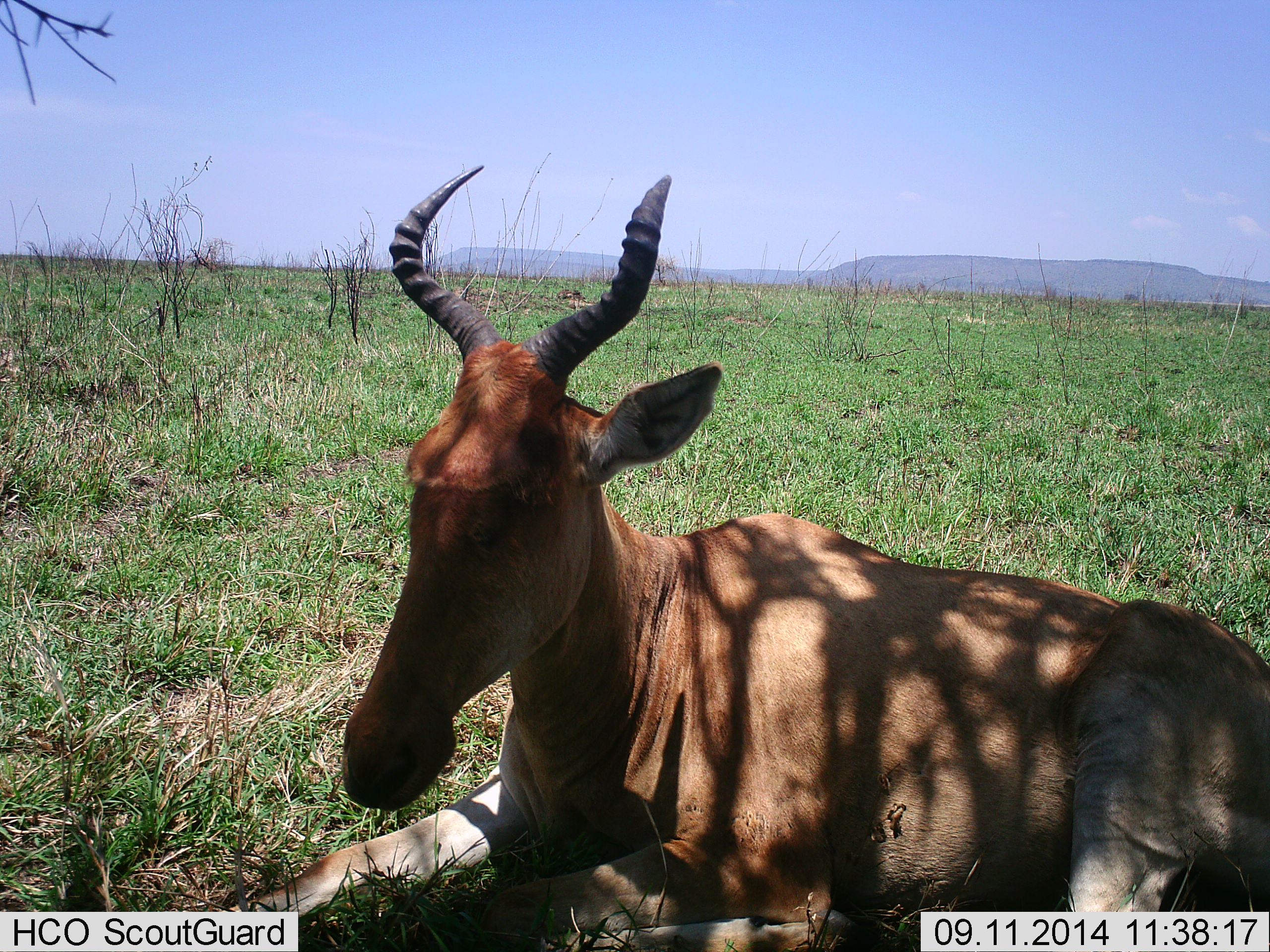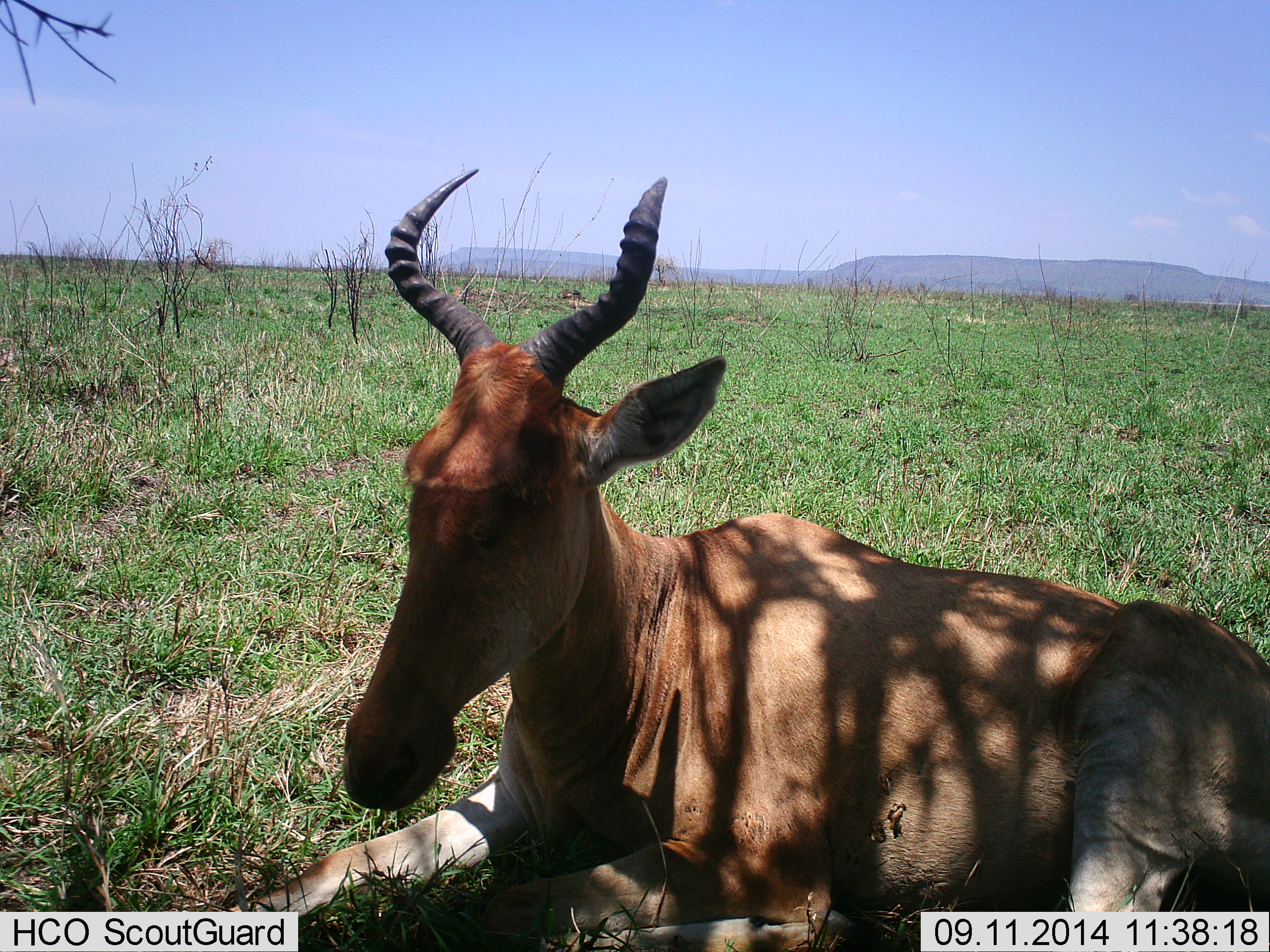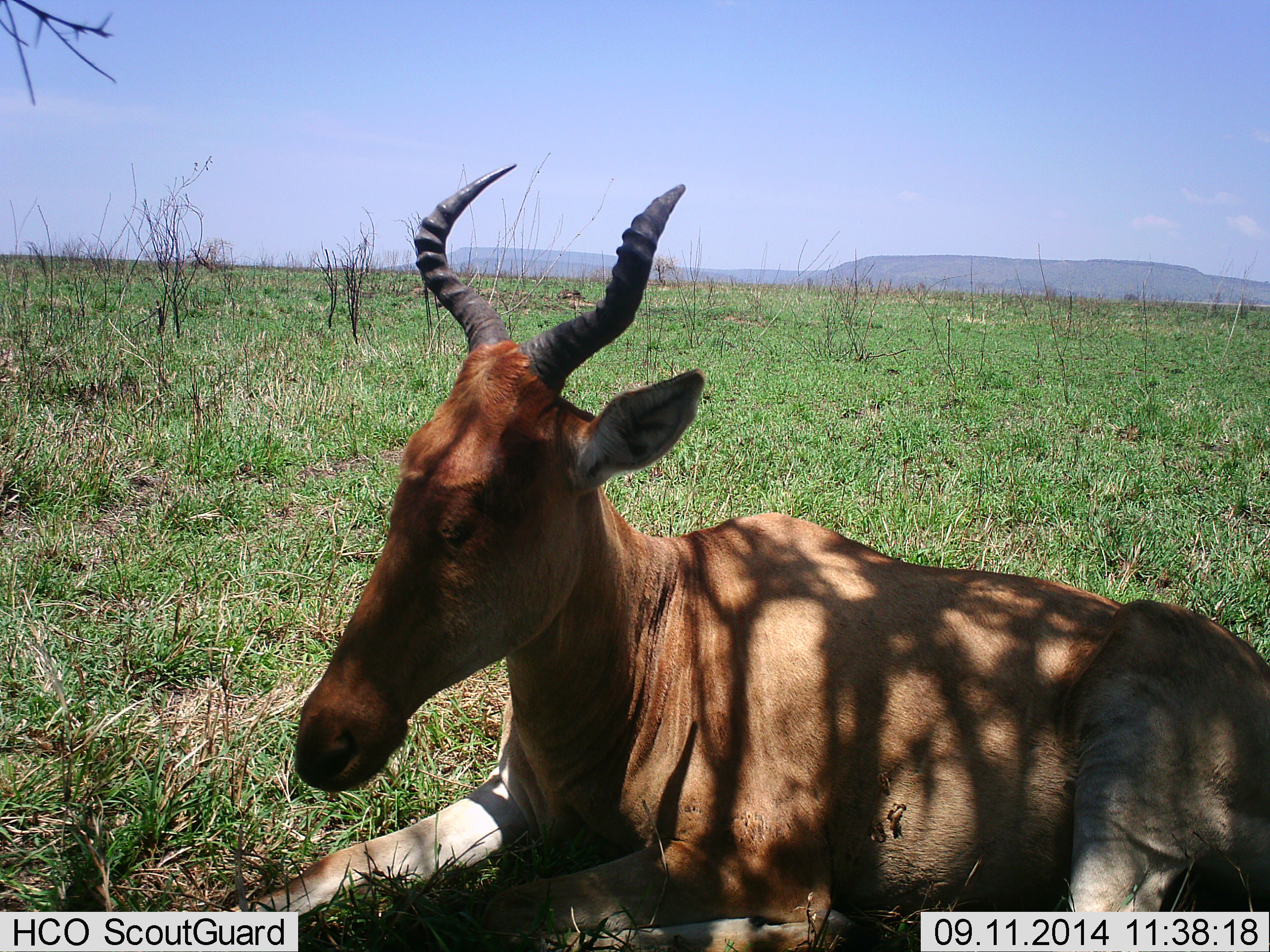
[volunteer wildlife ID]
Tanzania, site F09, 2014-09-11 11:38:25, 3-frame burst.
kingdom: Animalia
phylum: Chordata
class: Mammalia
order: Artiodactyla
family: Bovidae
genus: Alcelaphus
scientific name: Alcelaphus buselaphus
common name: hartebeest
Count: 1.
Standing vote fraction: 0%.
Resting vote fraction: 100%.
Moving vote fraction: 0%.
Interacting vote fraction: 0%.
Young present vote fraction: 0%.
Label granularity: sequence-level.